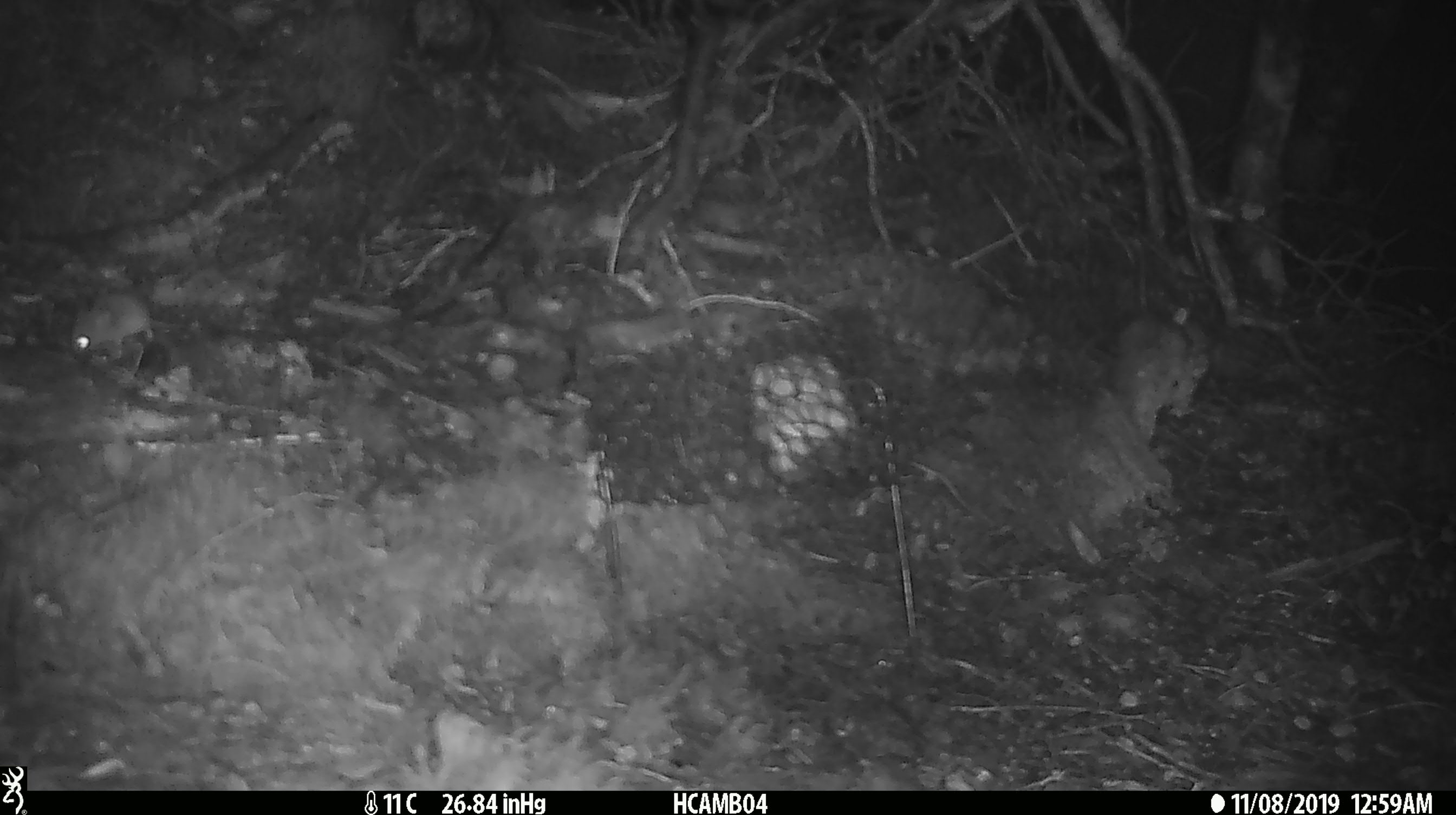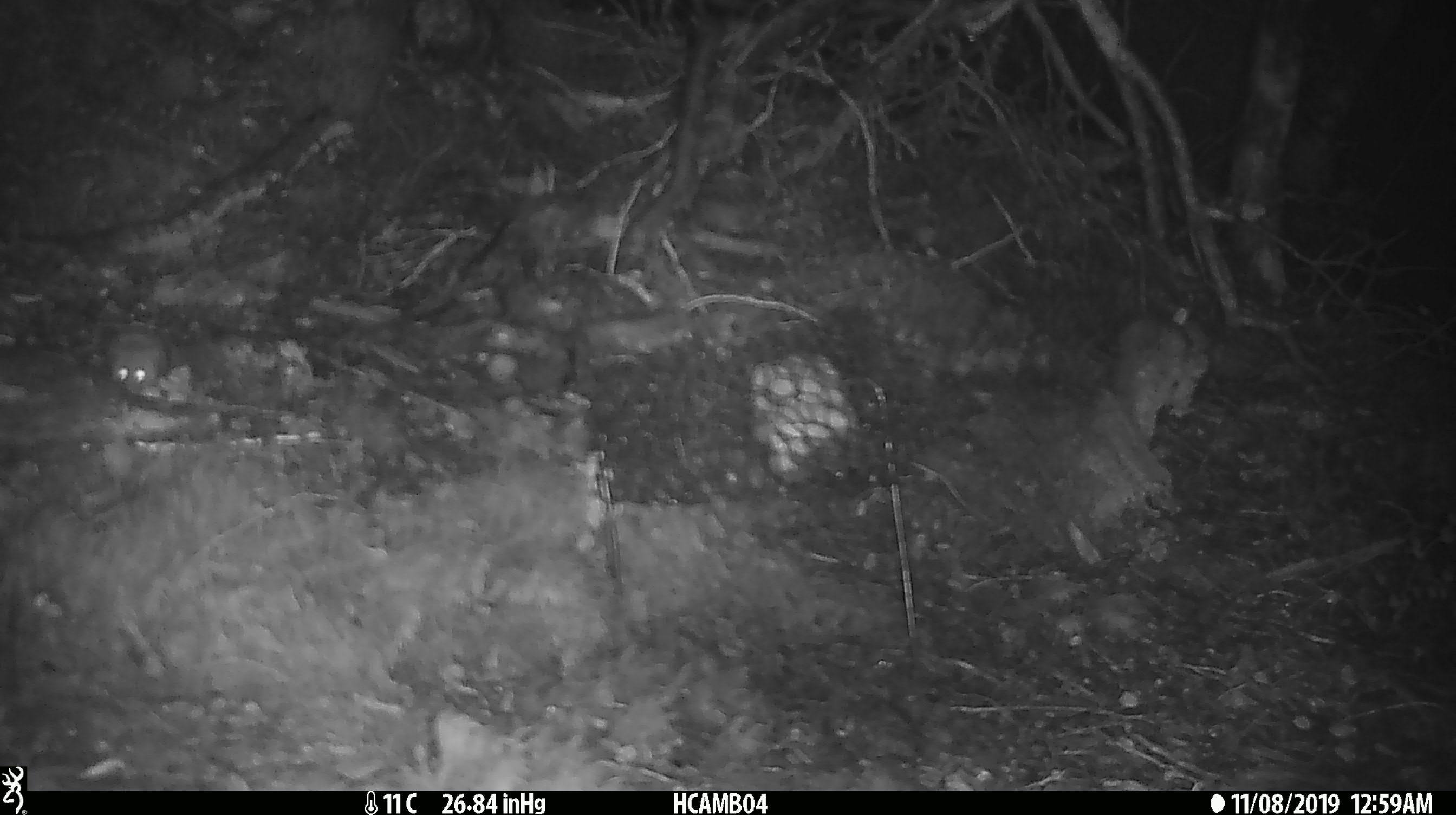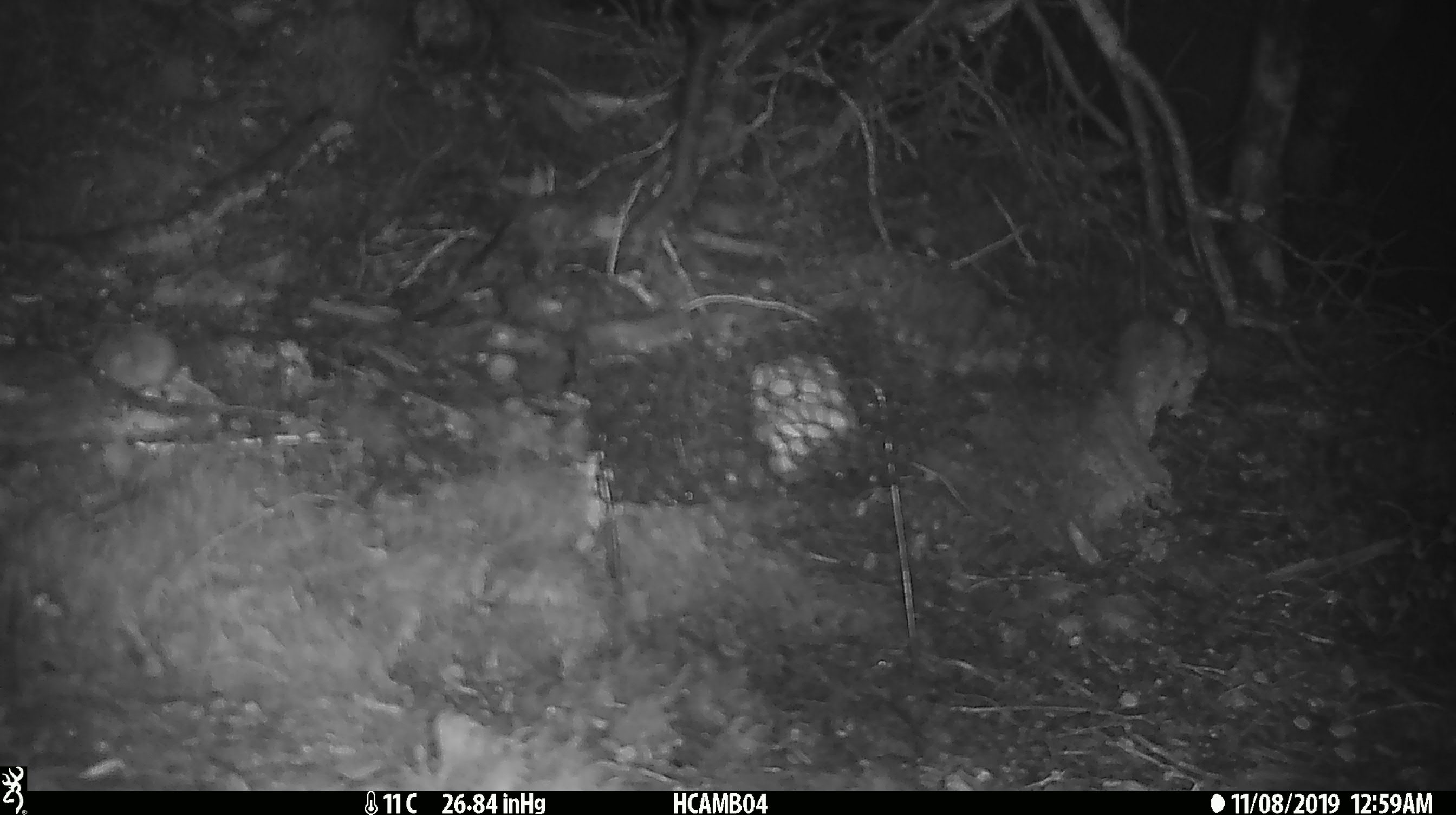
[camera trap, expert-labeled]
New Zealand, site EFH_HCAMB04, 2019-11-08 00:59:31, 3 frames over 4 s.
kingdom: Animalia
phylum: Chordata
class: Mammalia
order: Rodentia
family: Muridae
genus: Mus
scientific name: Mus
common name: mouse